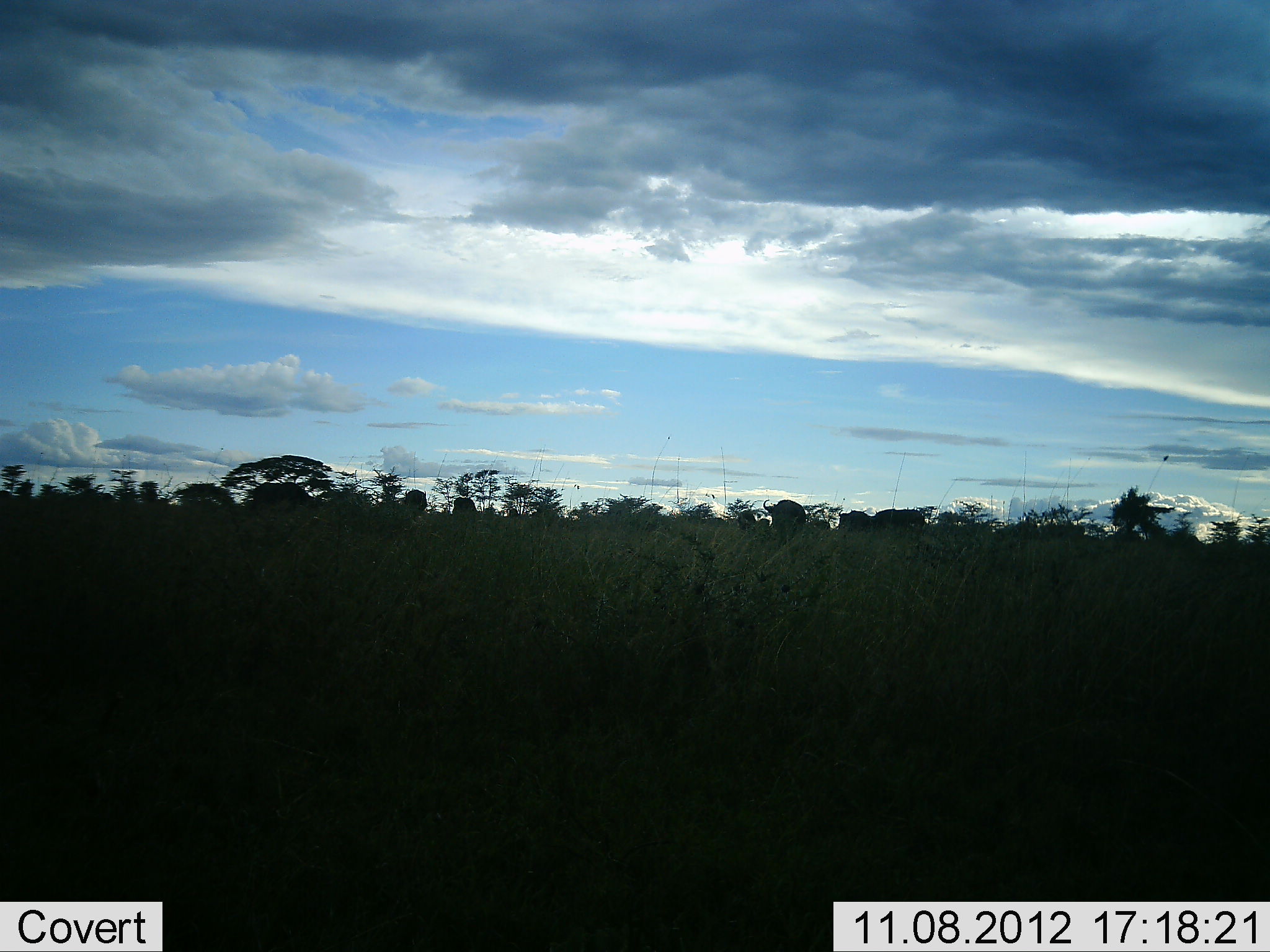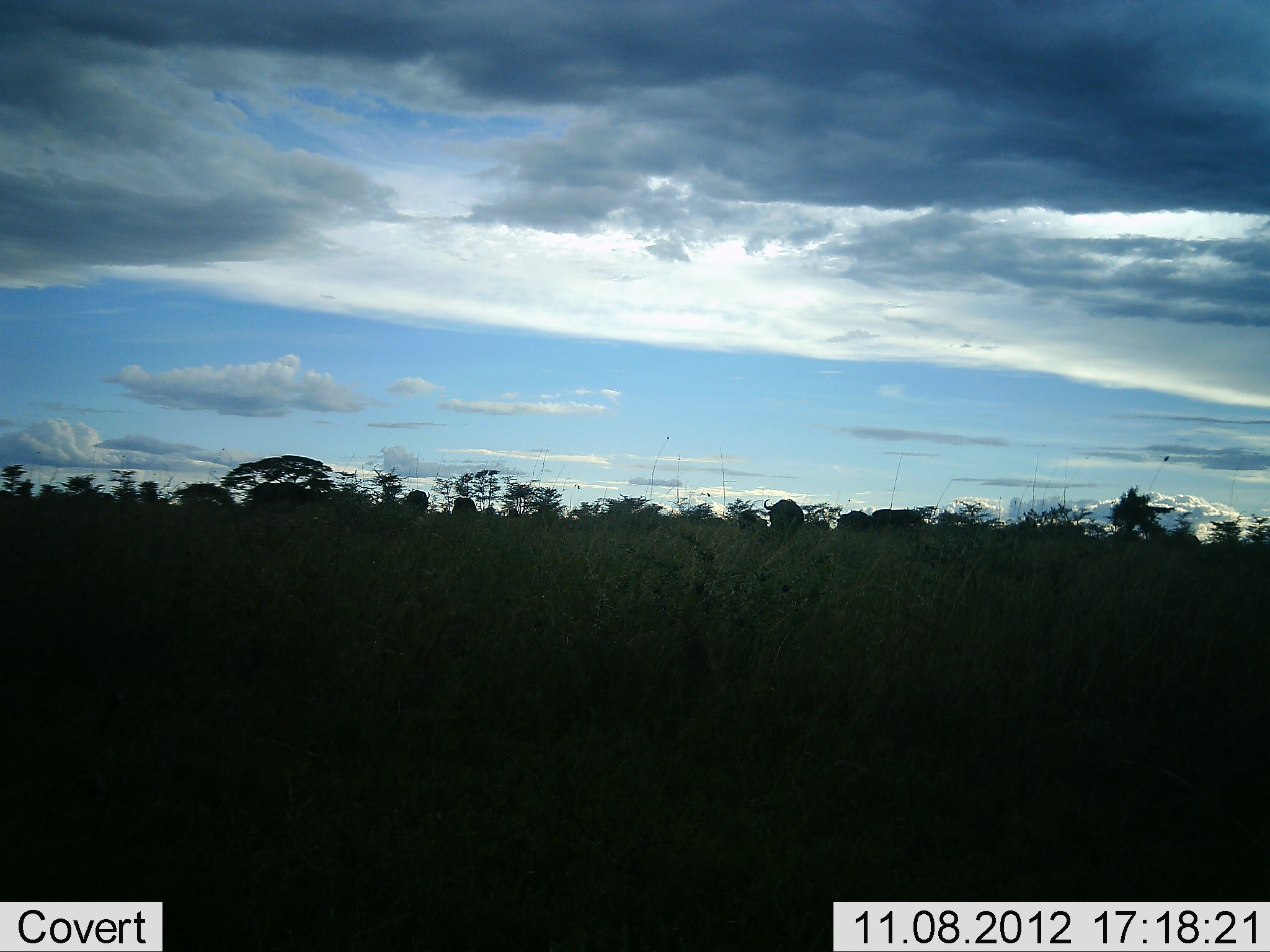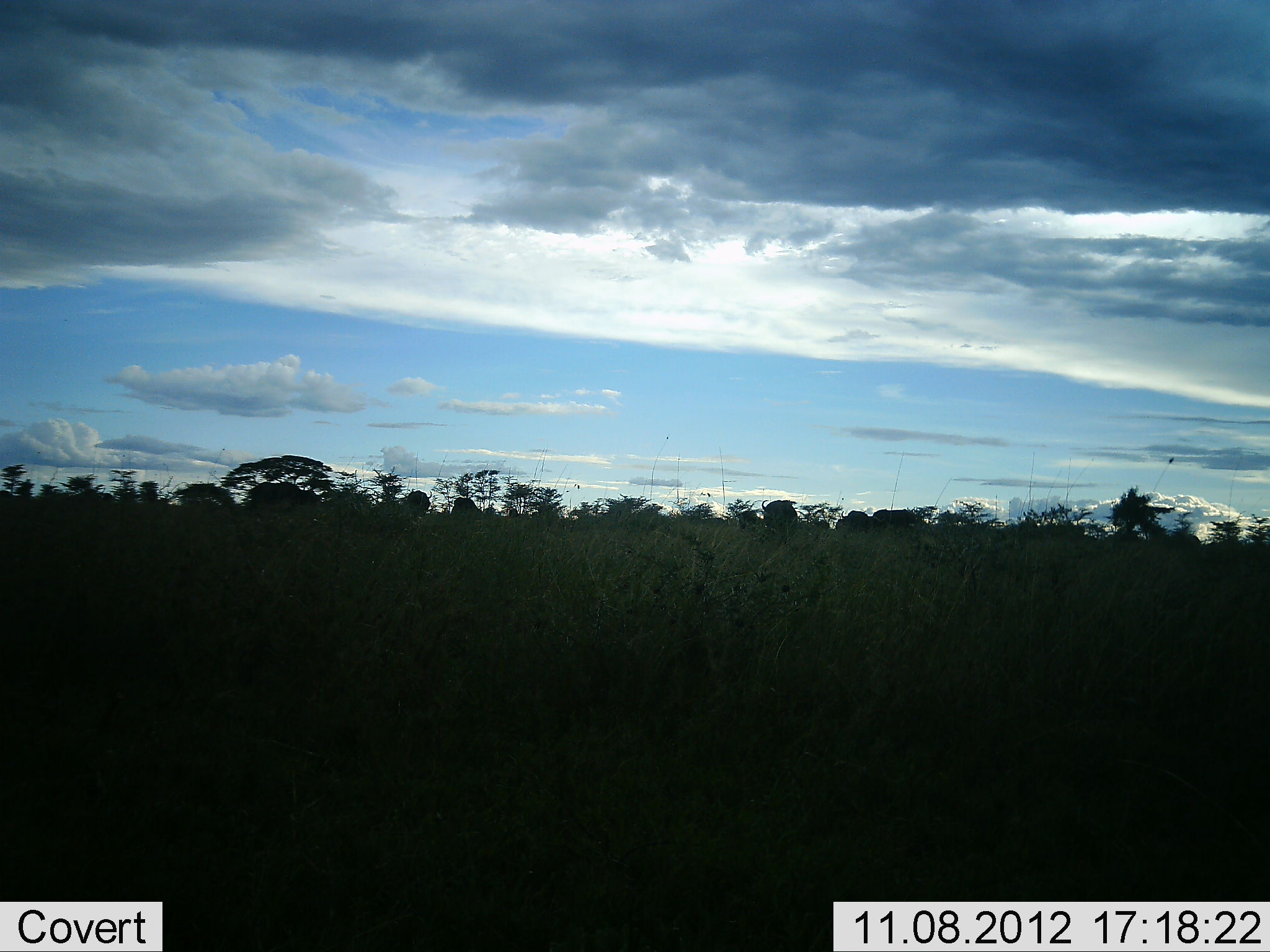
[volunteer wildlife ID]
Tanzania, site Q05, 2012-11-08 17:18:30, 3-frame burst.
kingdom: Animalia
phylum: Chordata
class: Mammalia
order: Artiodactyla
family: Bovidae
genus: Connochaetes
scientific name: Connochaetes taurinus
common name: blue wildebeest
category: wildebeest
Wildebeest (blue wildebeest) (Connochaetes taurinus), count 7. Behavior (volunteer vote fractions): standing 90%, resting 0%, moving 0%, interacting 0%. Young present (vote fraction): 0%. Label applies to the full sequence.